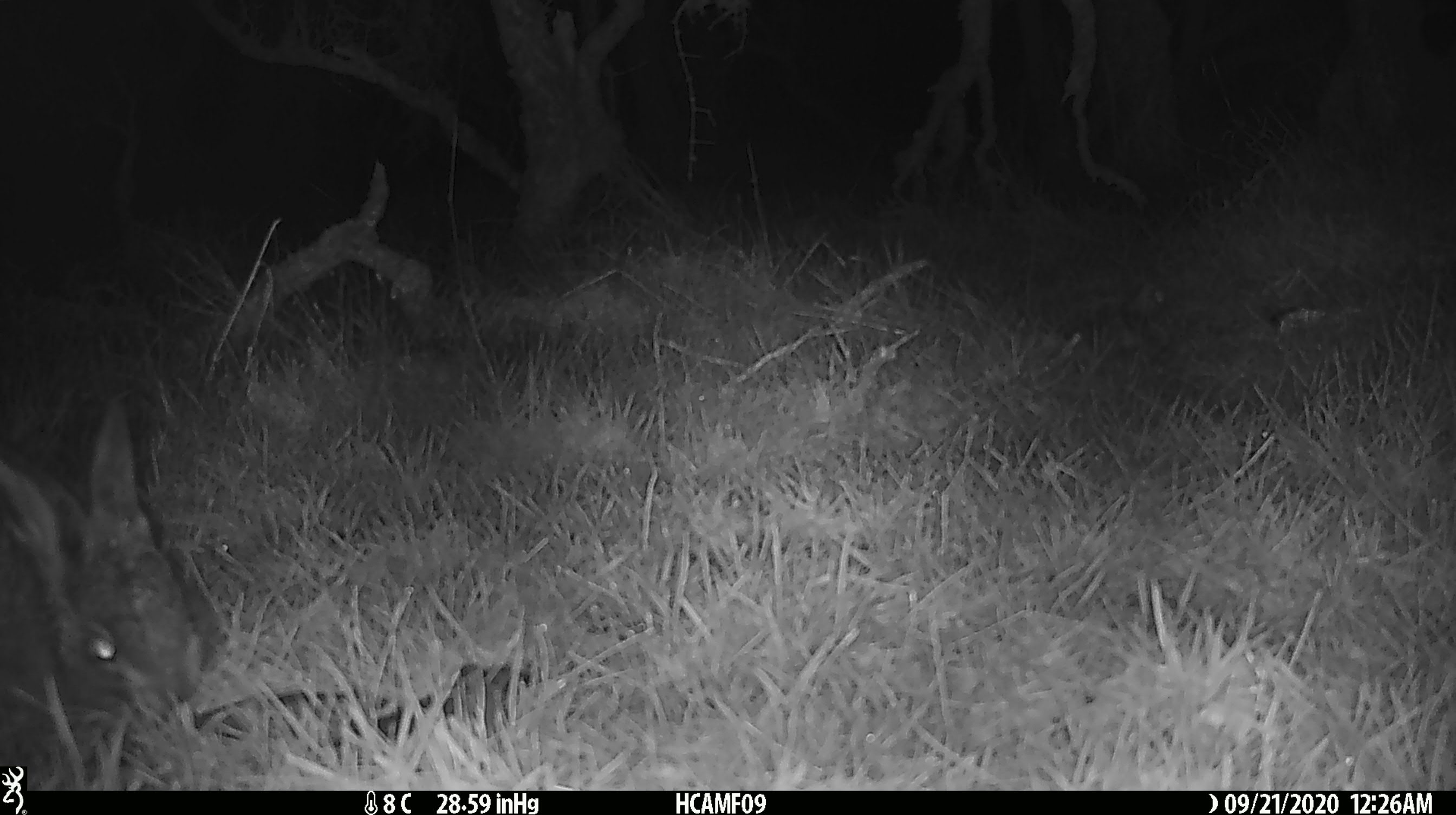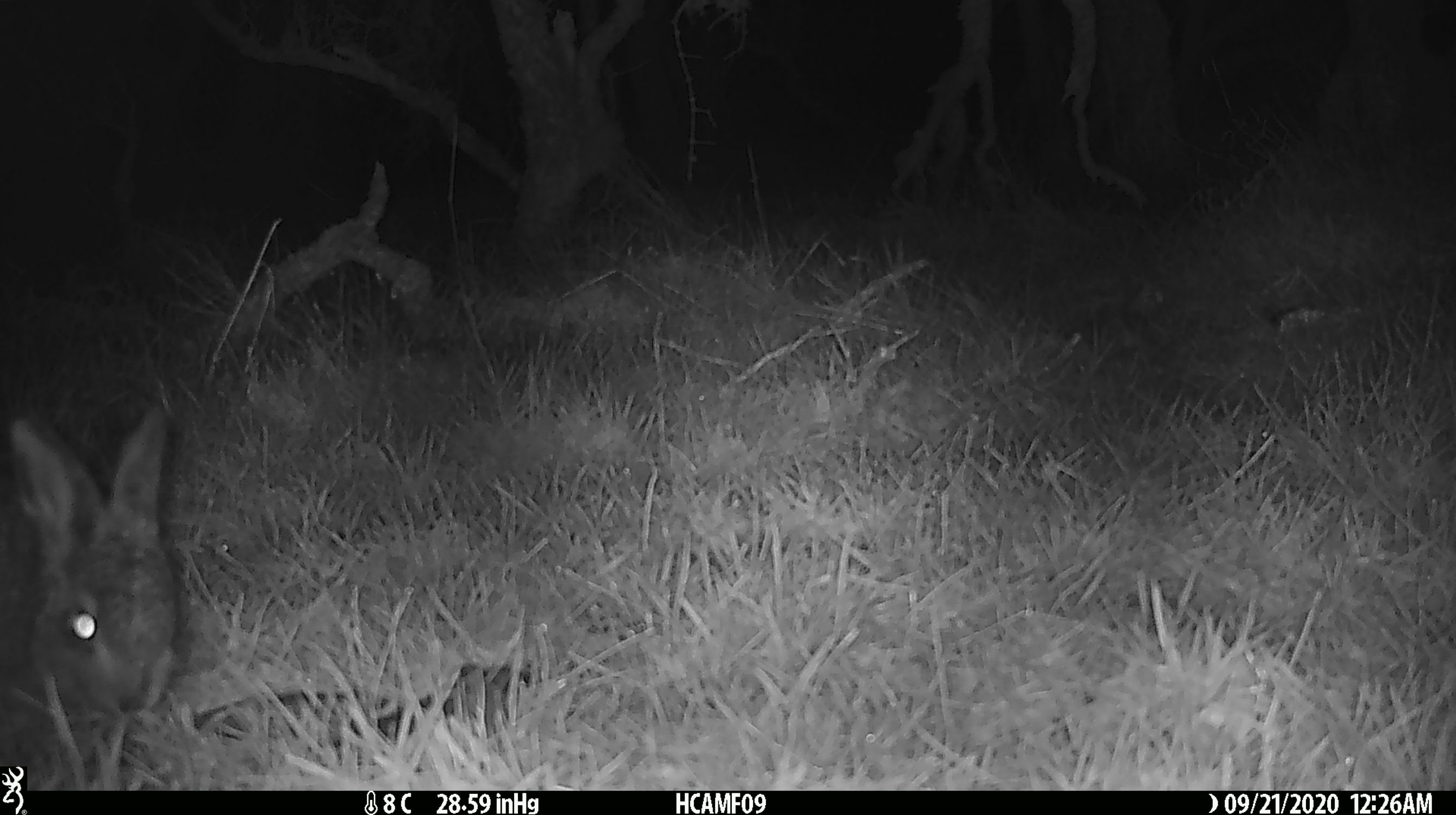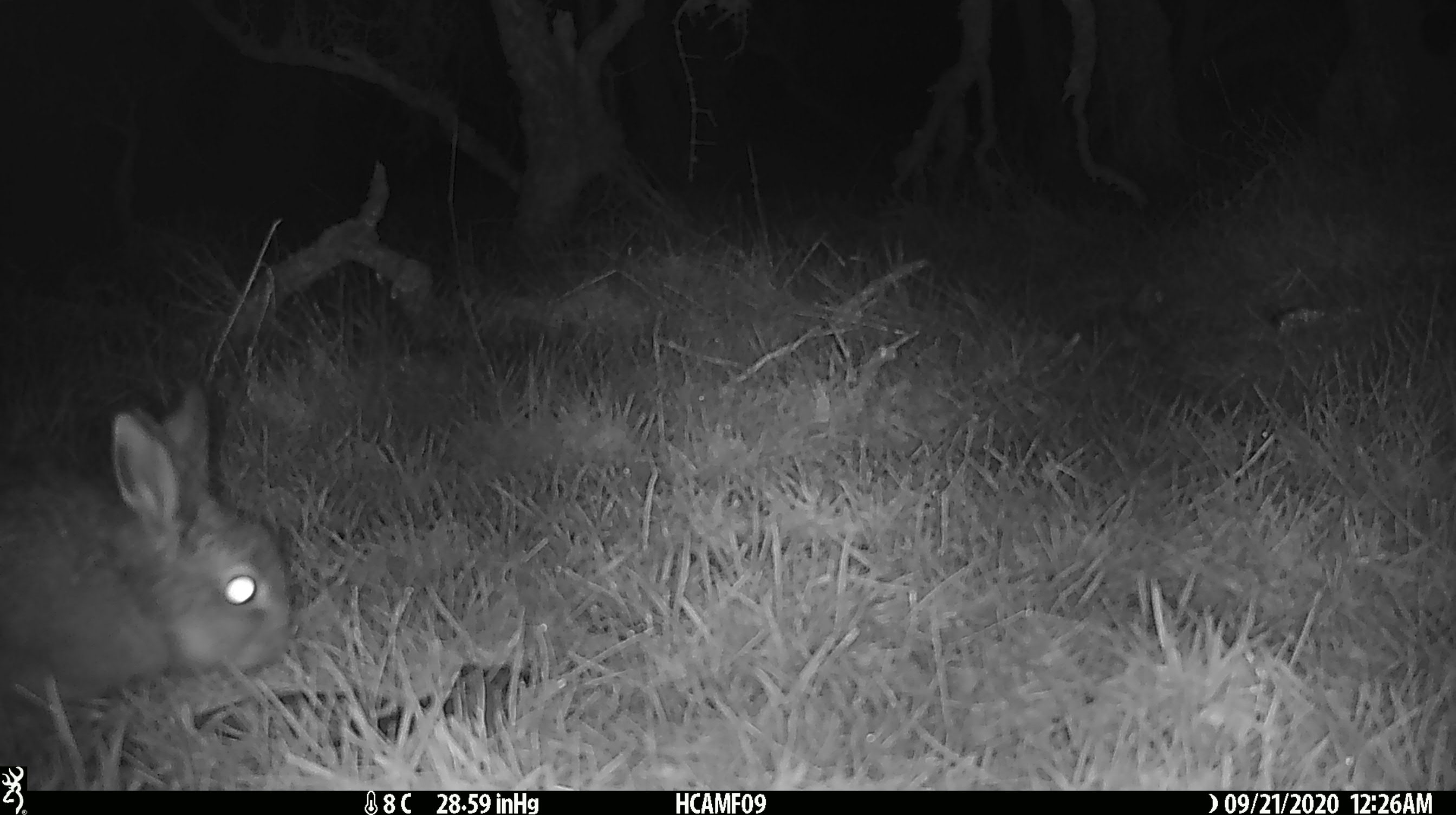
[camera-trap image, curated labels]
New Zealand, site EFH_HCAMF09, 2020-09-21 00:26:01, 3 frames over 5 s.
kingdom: Animalia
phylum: Chordata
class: Mammalia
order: Lagomorpha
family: Leporidae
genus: Oryctolagus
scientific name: Oryctolagus cuniculus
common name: european rabbit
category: rabbit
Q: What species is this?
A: Rabbit (european rabbit) (Oryctolagus cuniculus).